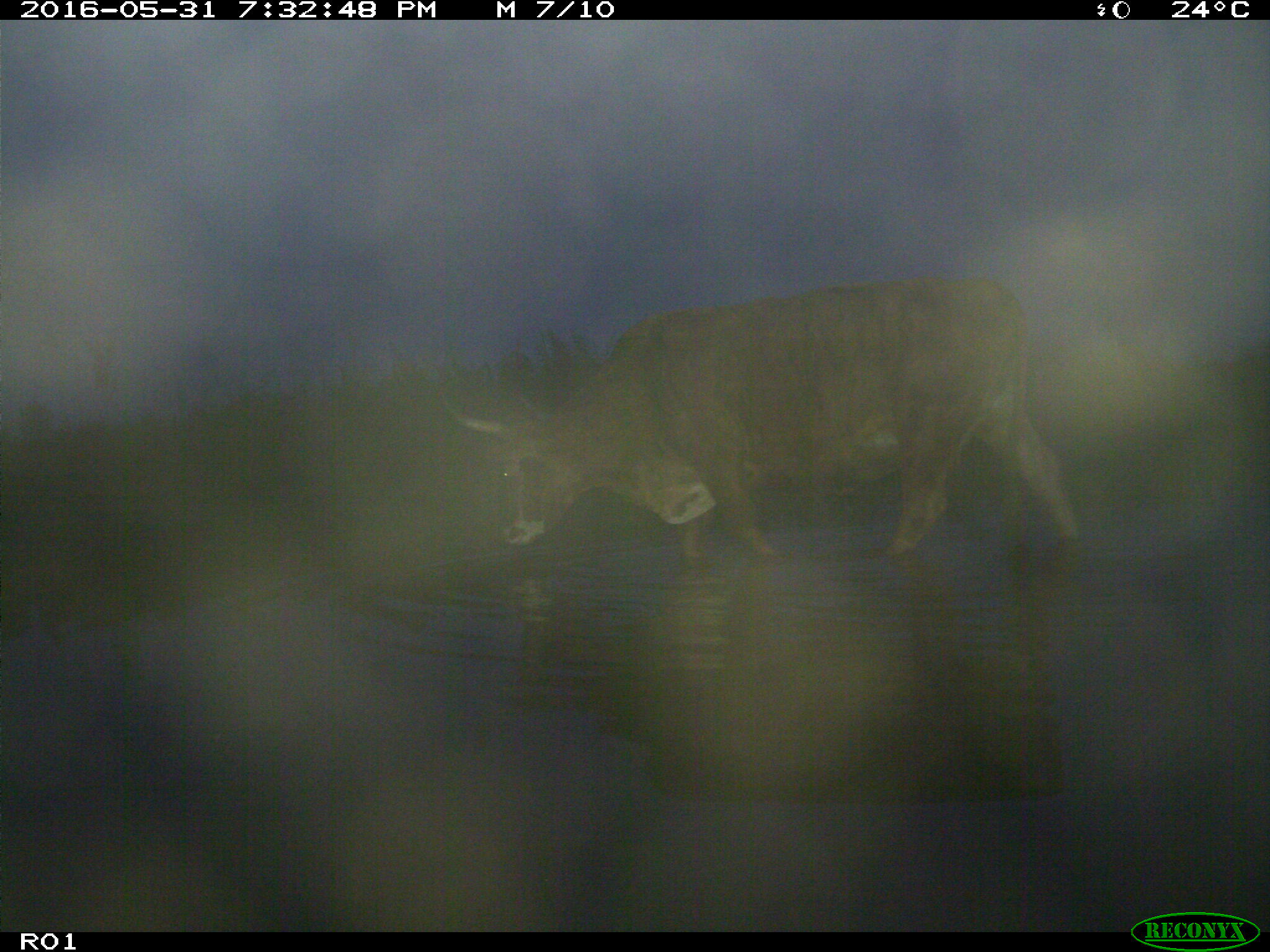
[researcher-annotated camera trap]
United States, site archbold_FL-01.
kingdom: Animalia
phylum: Chordata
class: Mammalia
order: Artiodactyla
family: Bovidae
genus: Bos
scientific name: Bos taurus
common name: domestic cow